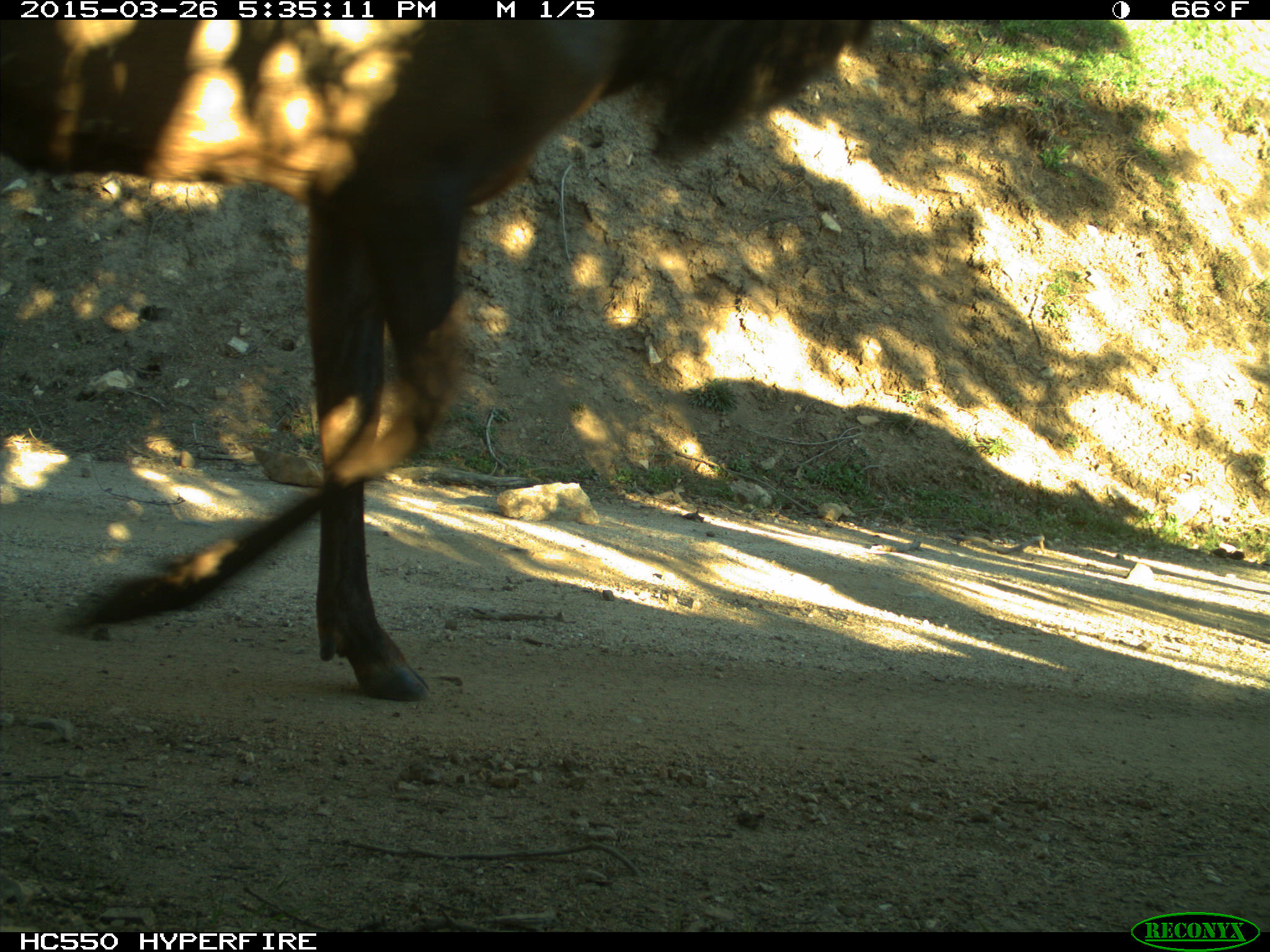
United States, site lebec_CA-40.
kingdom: Animalia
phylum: Chordata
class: Mammalia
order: Artiodactyla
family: Cervidae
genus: Cervus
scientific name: Cervus canadensis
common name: elk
Cervus canadensis (elk).